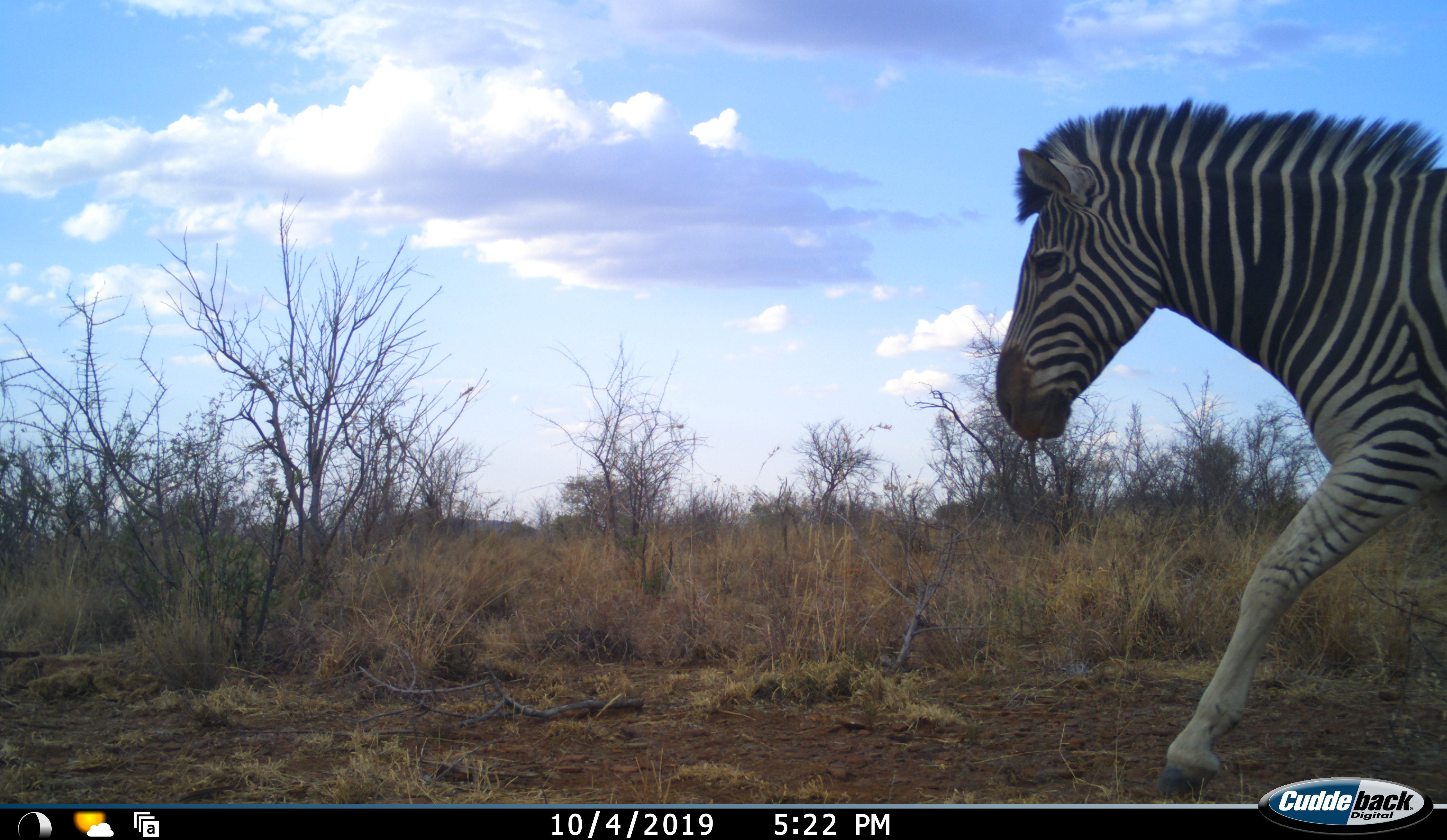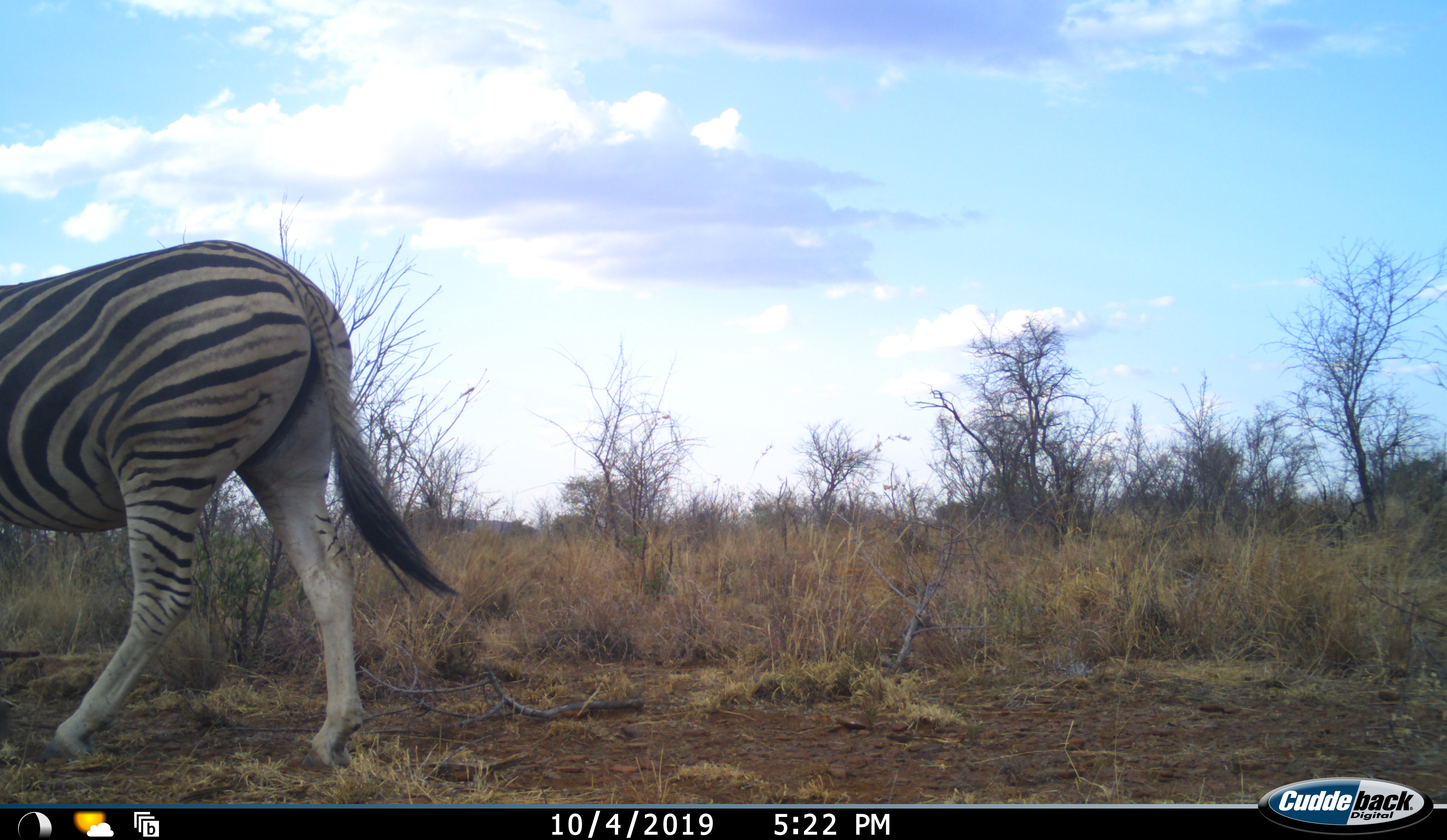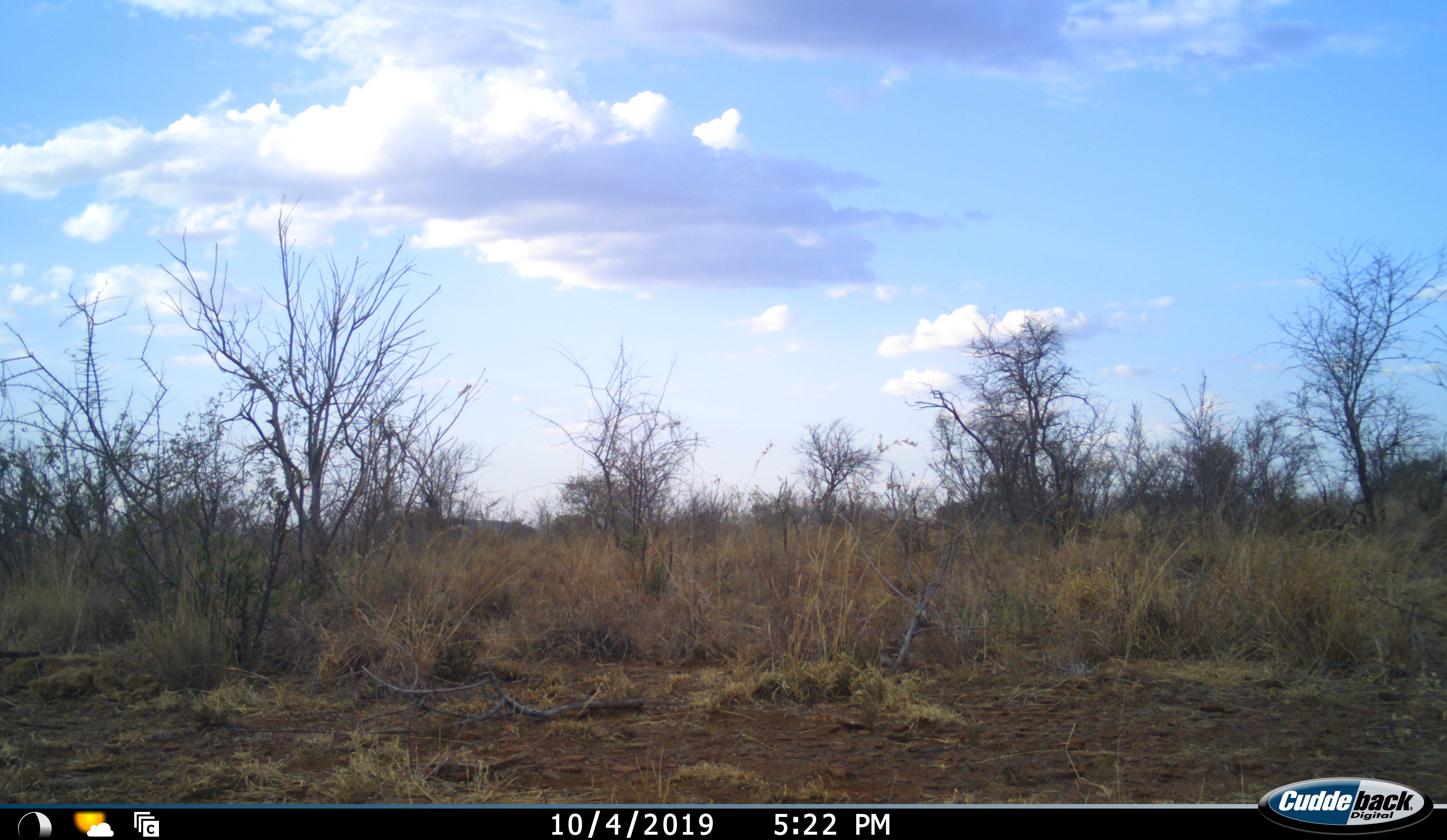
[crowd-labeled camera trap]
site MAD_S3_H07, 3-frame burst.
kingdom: Animalia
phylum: Chordata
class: Mammalia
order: Perissodactyla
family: Equidae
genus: Equus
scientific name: Equus quagga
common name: plains zebra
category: zebraplains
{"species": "zebraplains (plains zebra) (Equus quagga)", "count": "1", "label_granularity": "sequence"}